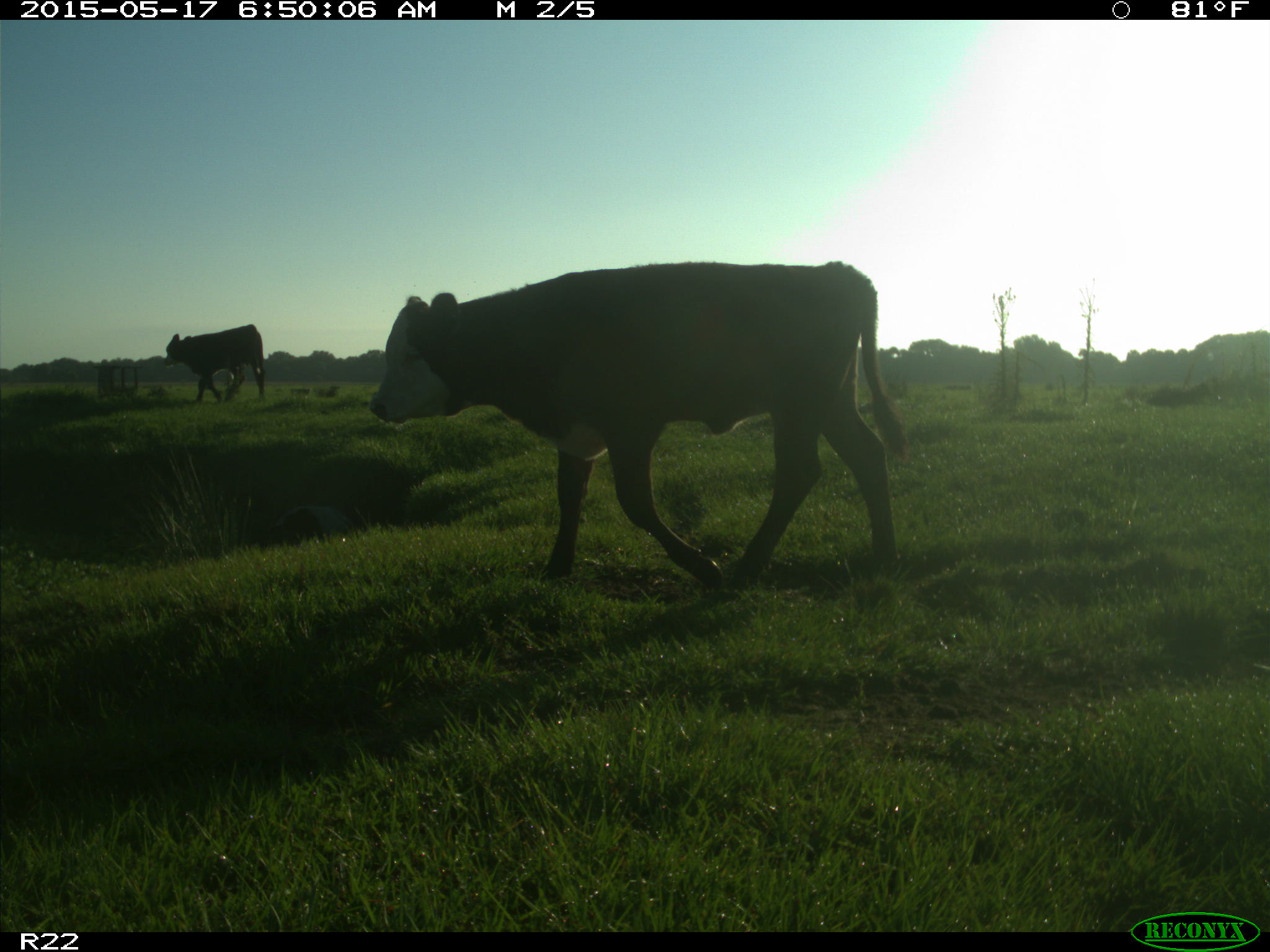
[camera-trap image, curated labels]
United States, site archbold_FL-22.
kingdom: Animalia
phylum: Chordata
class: Mammalia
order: Artiodactyla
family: Bovidae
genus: Bos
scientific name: Bos taurus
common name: domestic cow